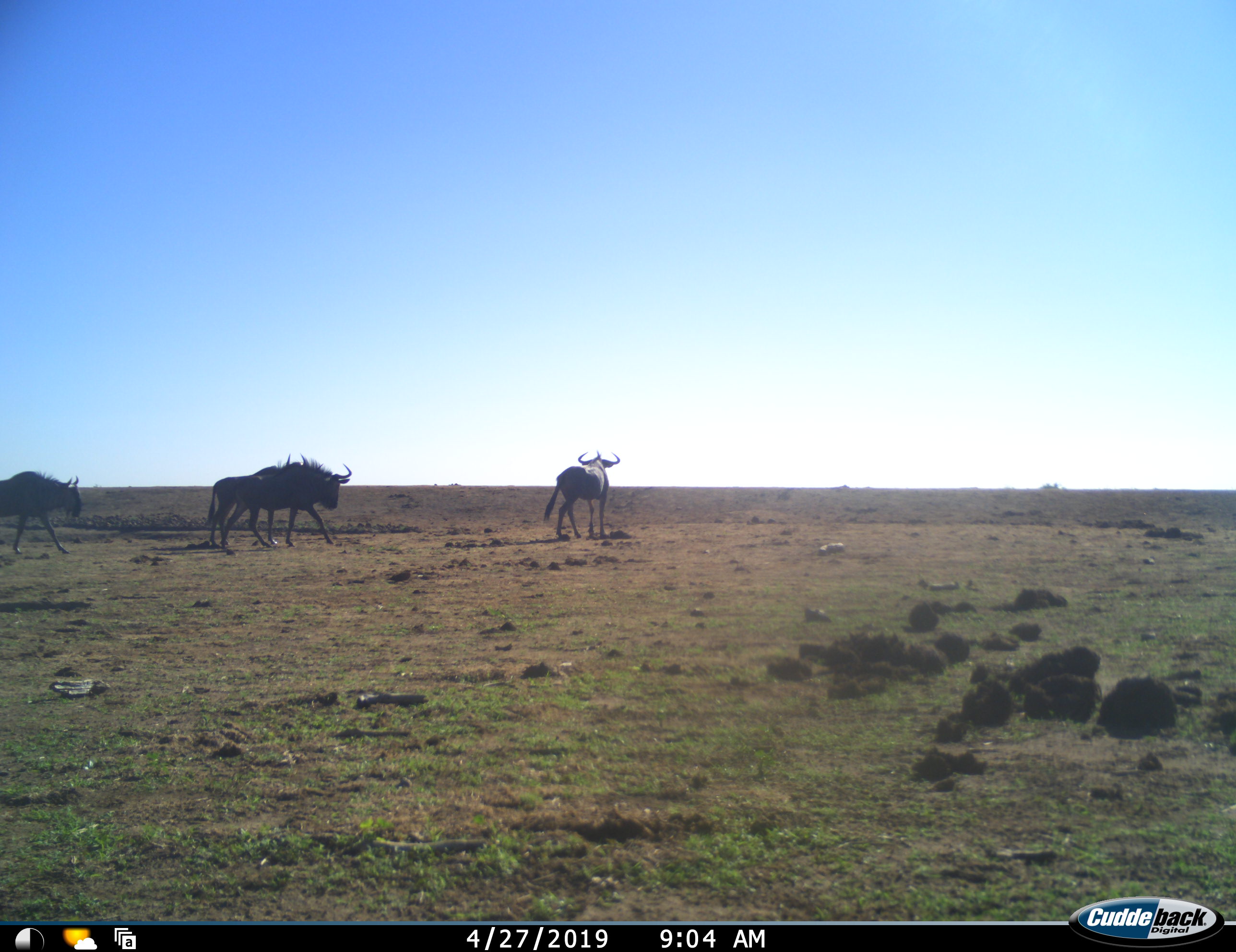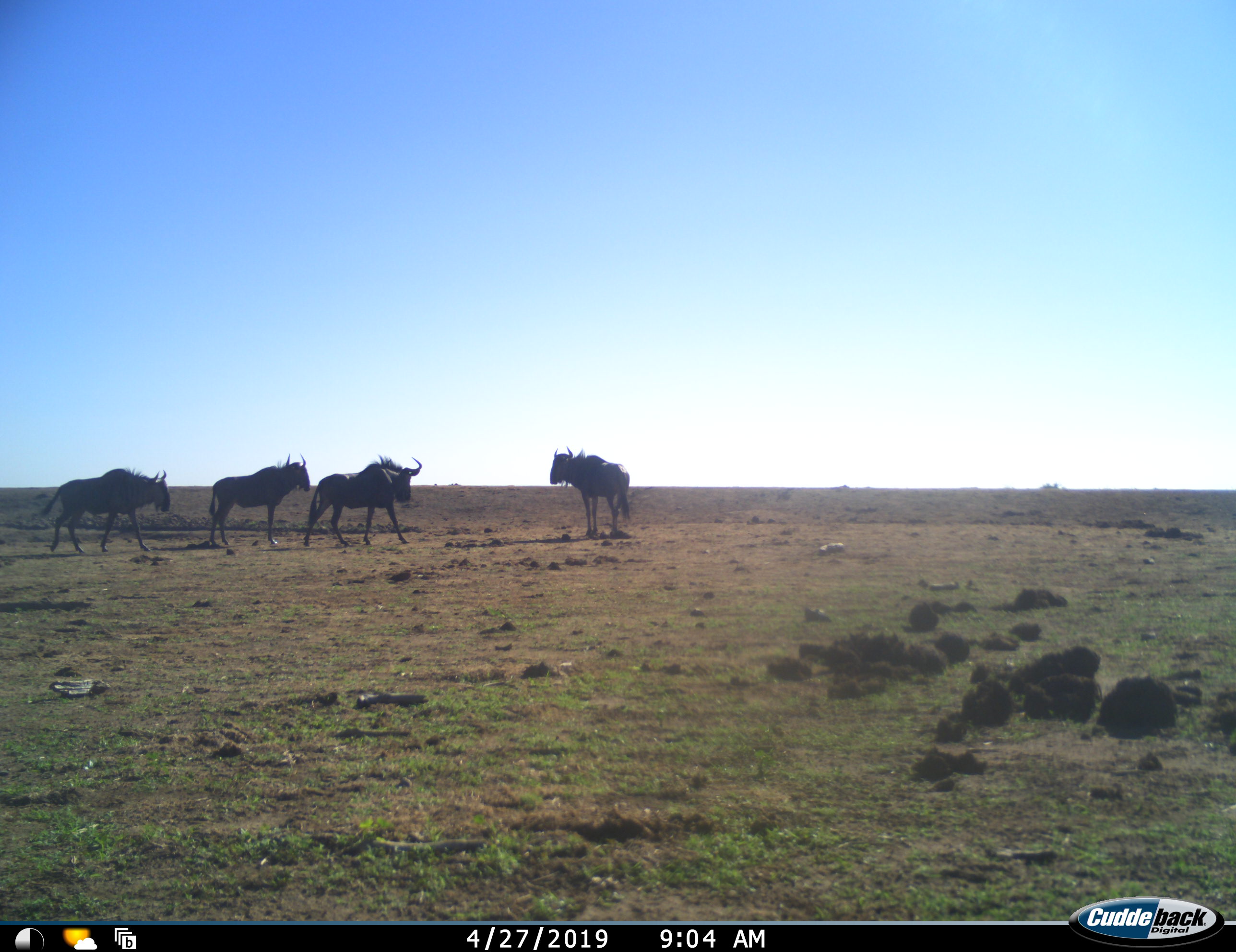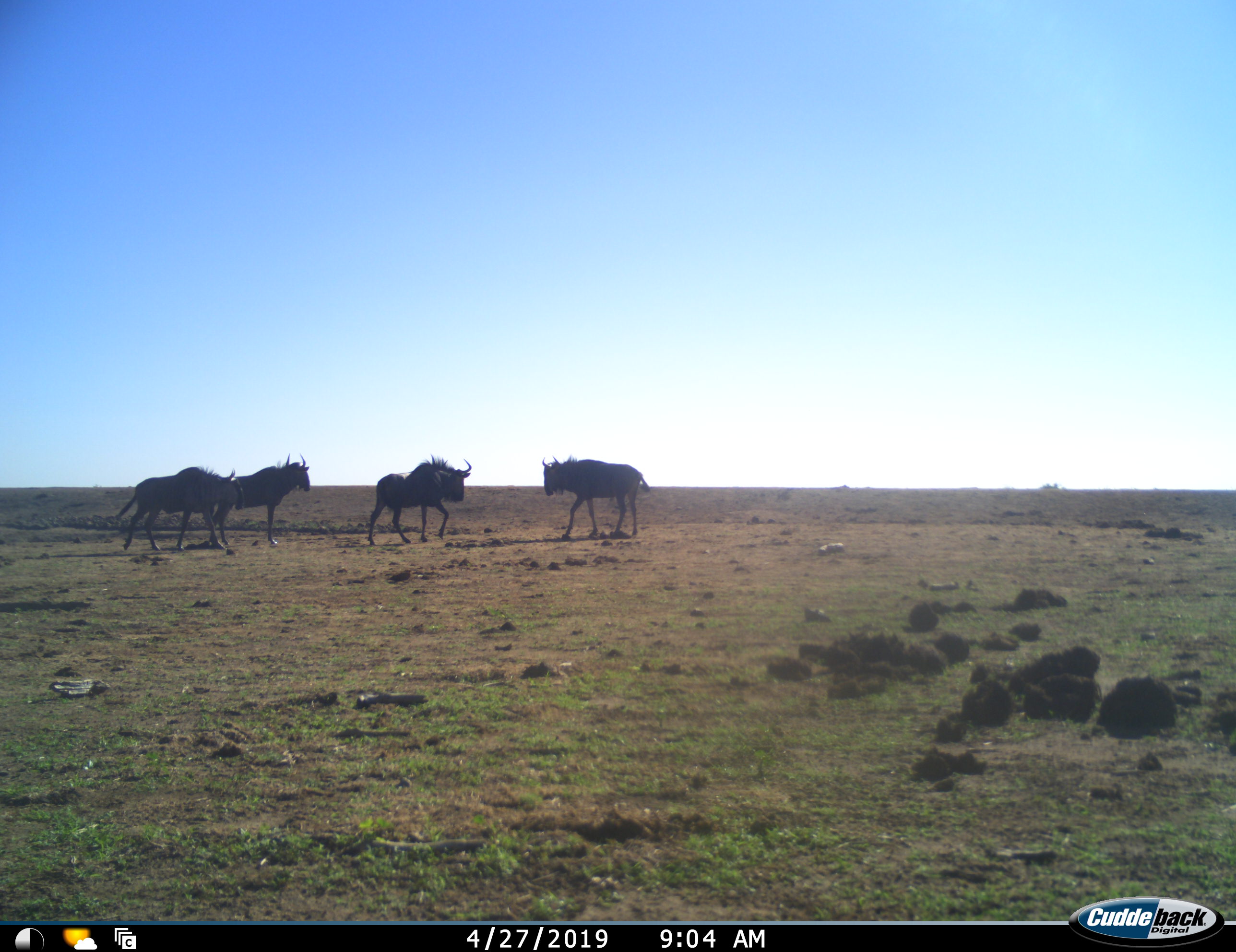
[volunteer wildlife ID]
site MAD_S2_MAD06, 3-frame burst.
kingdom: Animalia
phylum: Chordata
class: Mammalia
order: Artiodactyla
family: Bovidae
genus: Connochaetes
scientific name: Connochaetes taurinus taurinus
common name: blue wildebeest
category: wildebeestblue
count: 4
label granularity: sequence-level